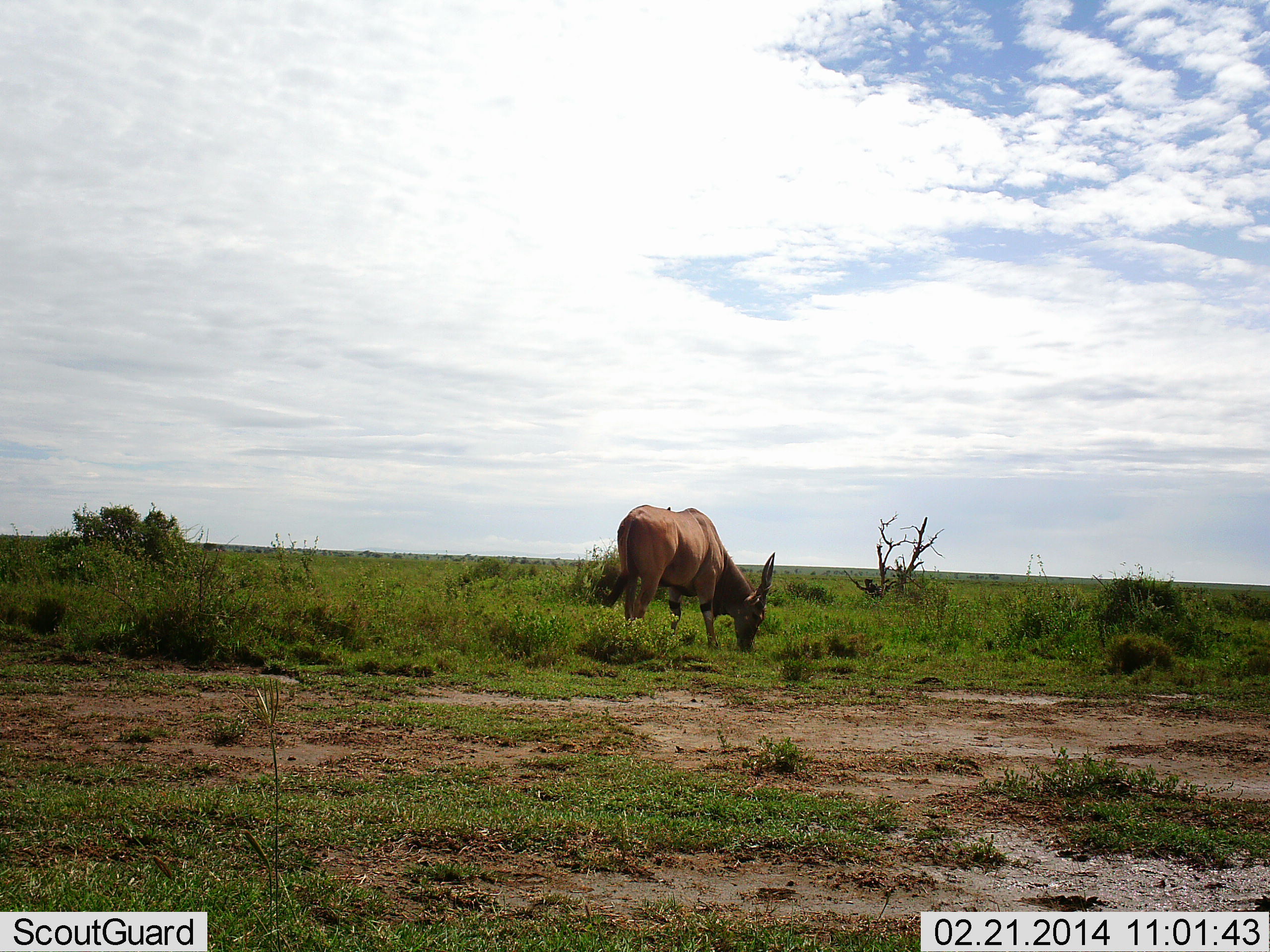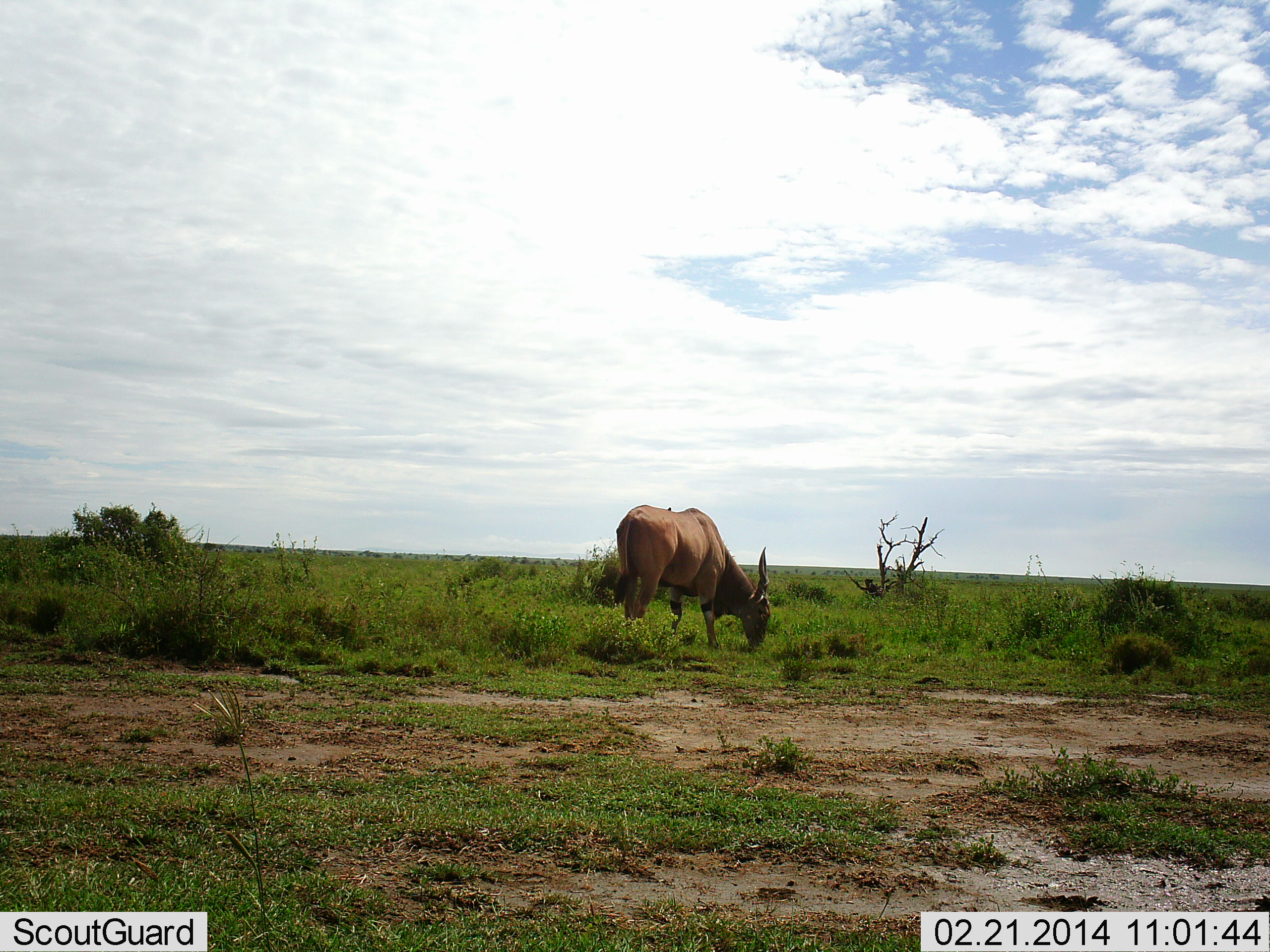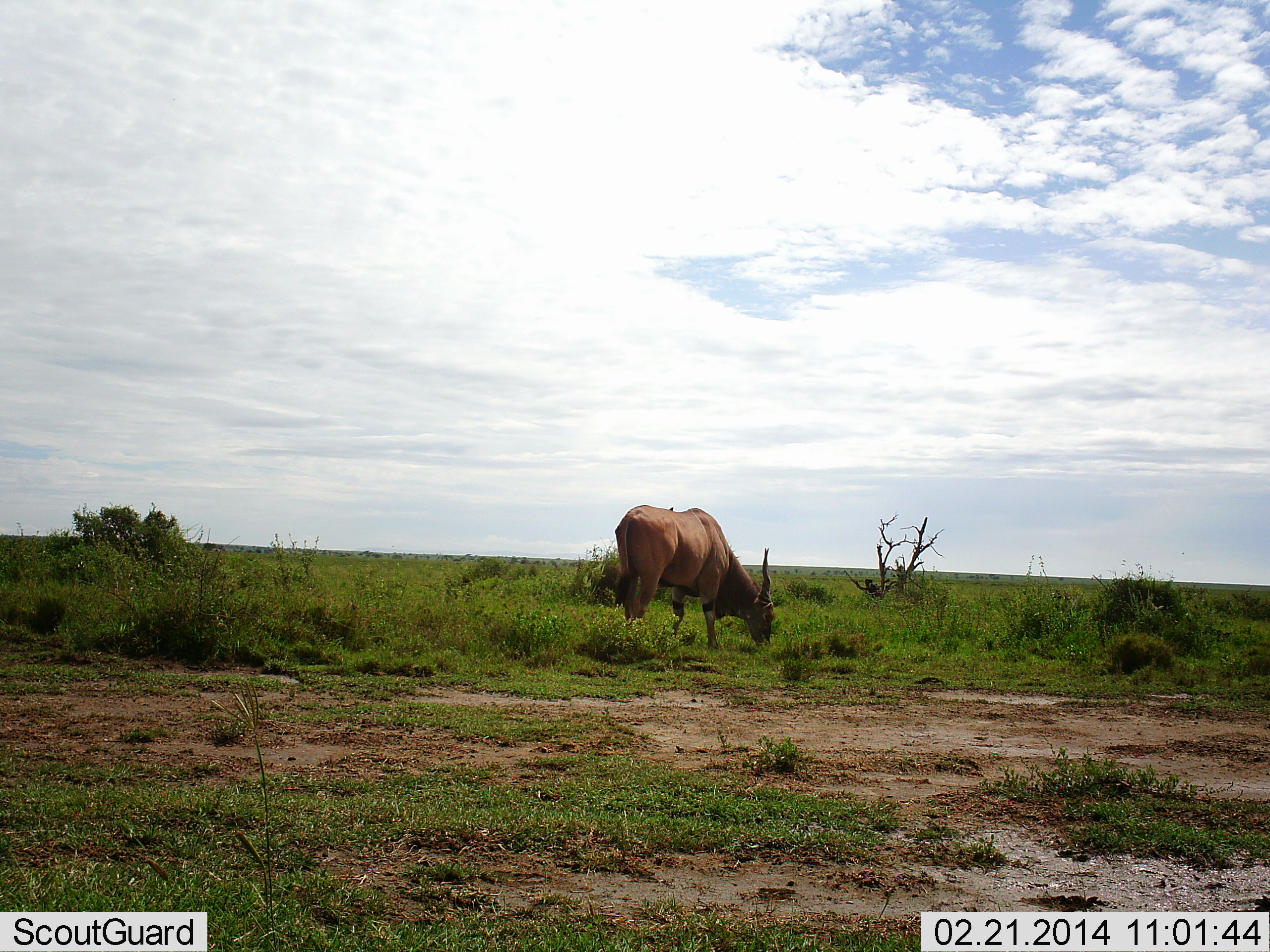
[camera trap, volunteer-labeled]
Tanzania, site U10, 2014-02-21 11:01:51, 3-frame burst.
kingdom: Animalia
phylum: Chordata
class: Mammalia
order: Artiodactyla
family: Bovidae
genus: Tragelaphus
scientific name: Tragelaphus oryx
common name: eland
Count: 1.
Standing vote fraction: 0%.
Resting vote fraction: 0%.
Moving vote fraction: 0%.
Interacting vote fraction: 0%.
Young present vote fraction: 0%.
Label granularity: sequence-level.